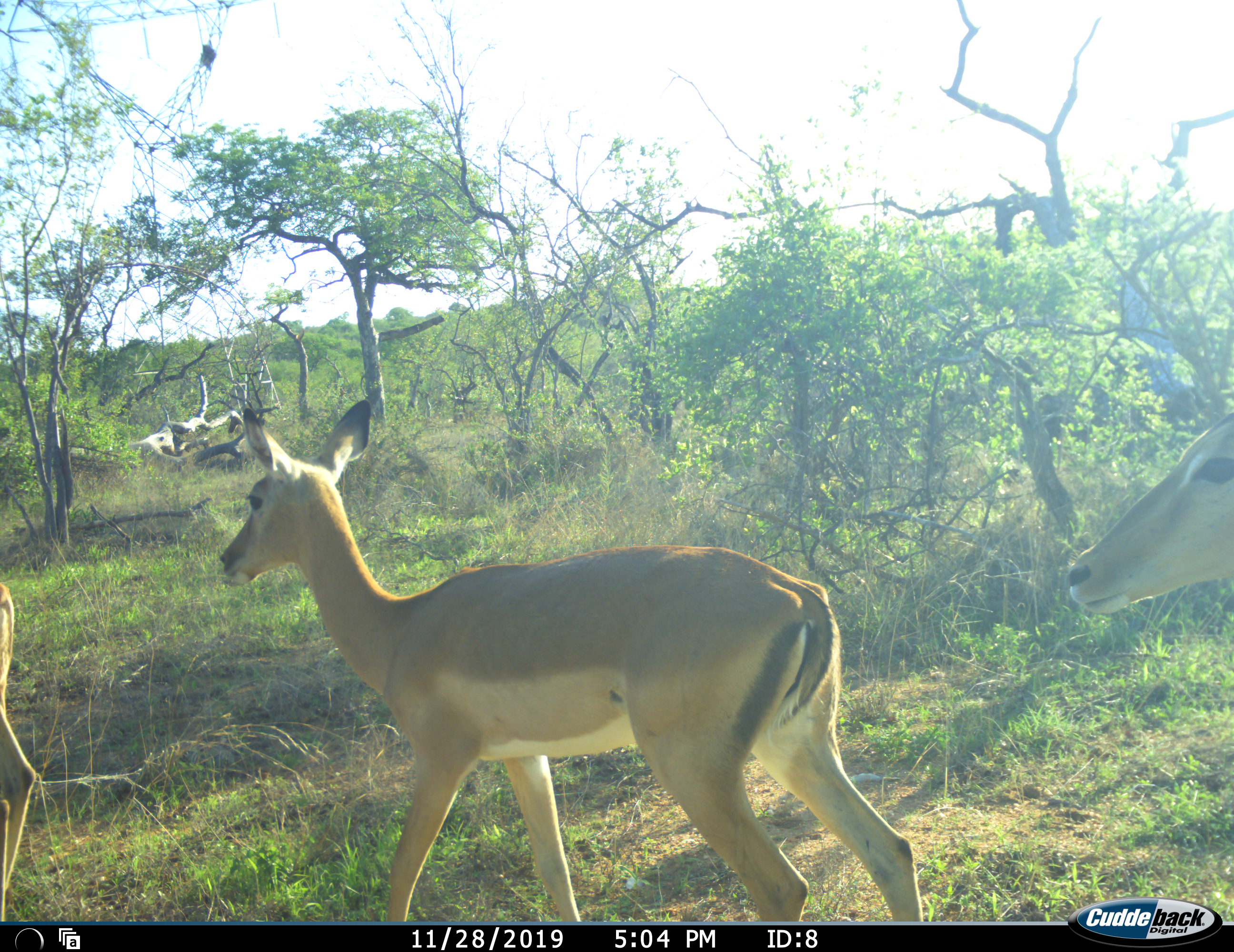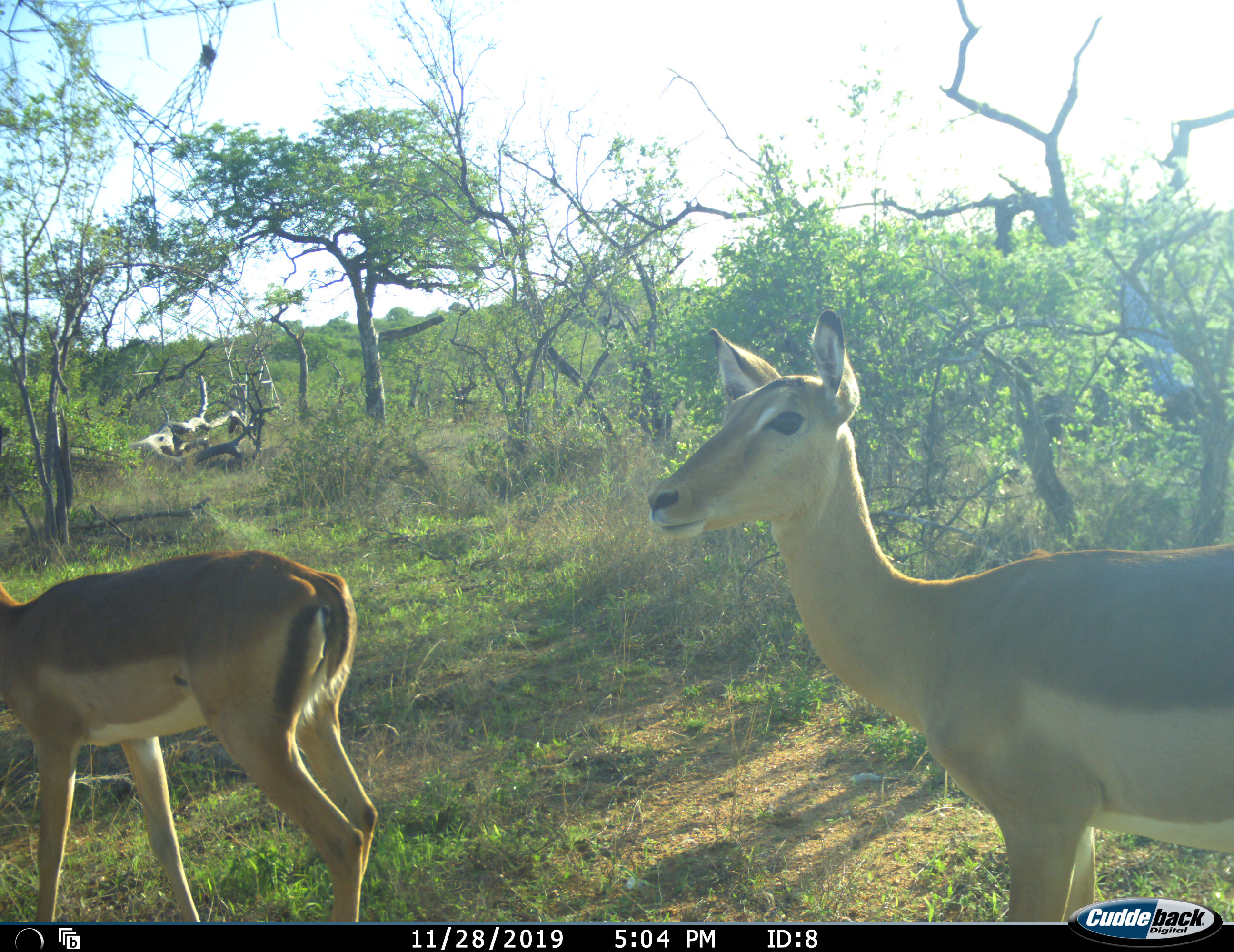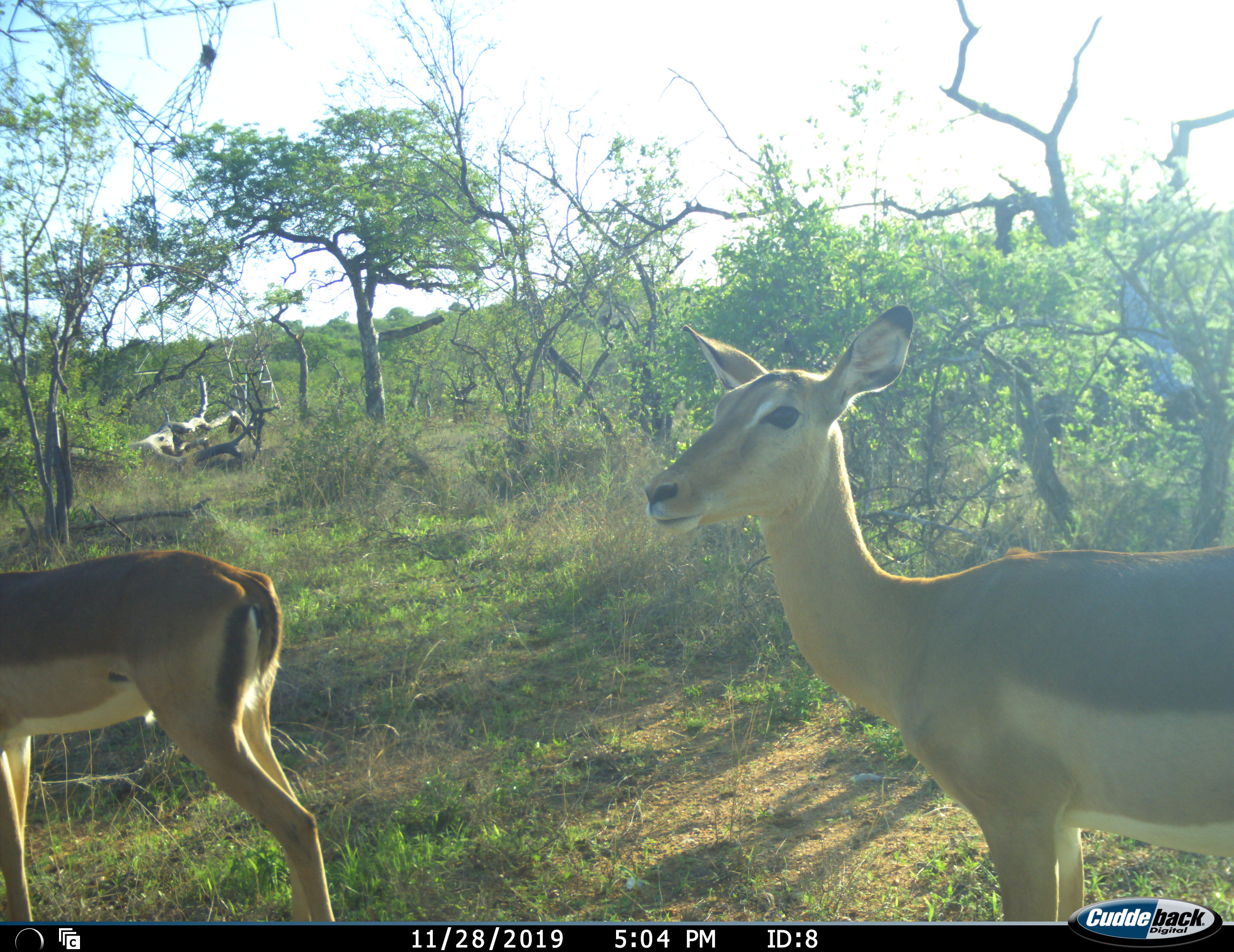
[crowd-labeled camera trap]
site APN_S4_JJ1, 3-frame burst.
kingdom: Animalia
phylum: Chordata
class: Mammalia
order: Artiodactyla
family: Bovidae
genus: Aepyceros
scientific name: Aepyceros melampus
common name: impala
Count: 3.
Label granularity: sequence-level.